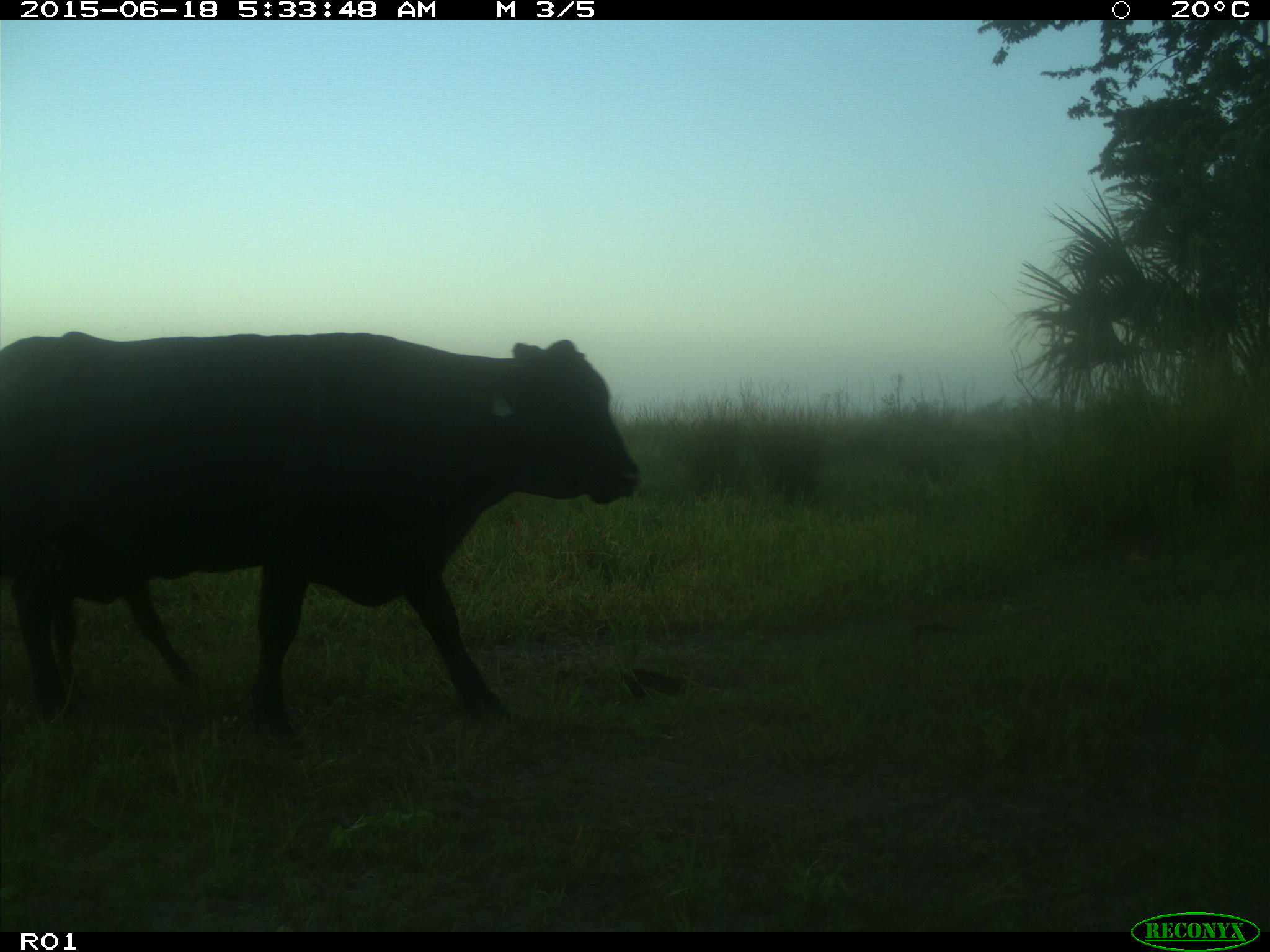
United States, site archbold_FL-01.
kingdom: Animalia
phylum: Chordata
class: Mammalia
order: Artiodactyla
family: Bovidae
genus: Bos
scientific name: Bos taurus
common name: domestic cow